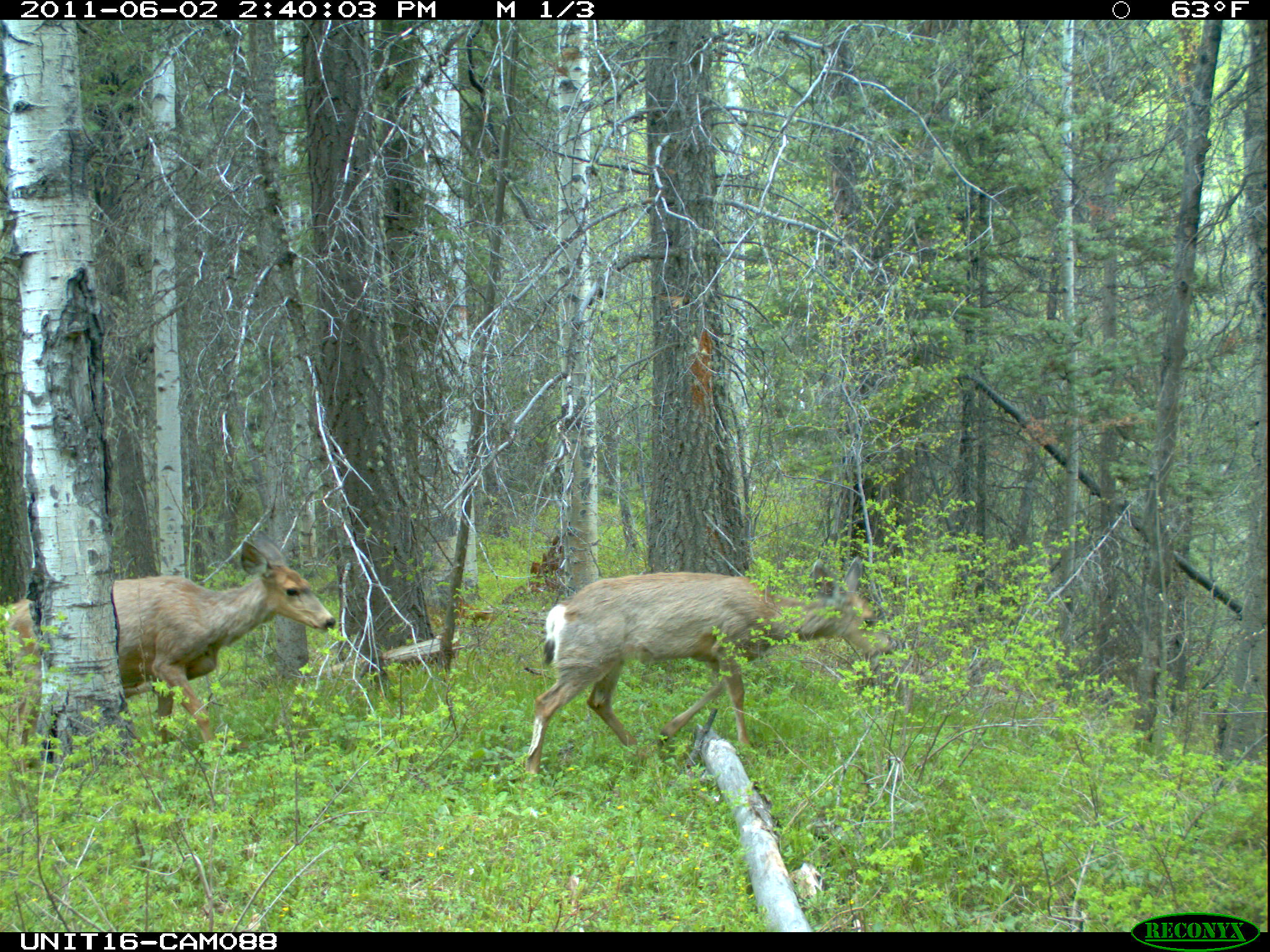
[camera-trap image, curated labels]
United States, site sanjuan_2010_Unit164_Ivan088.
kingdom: Animalia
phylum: Chordata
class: Mammalia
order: Artiodactyla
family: Cervidae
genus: Odocoileus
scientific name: Odocoileus hemionus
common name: mule deer